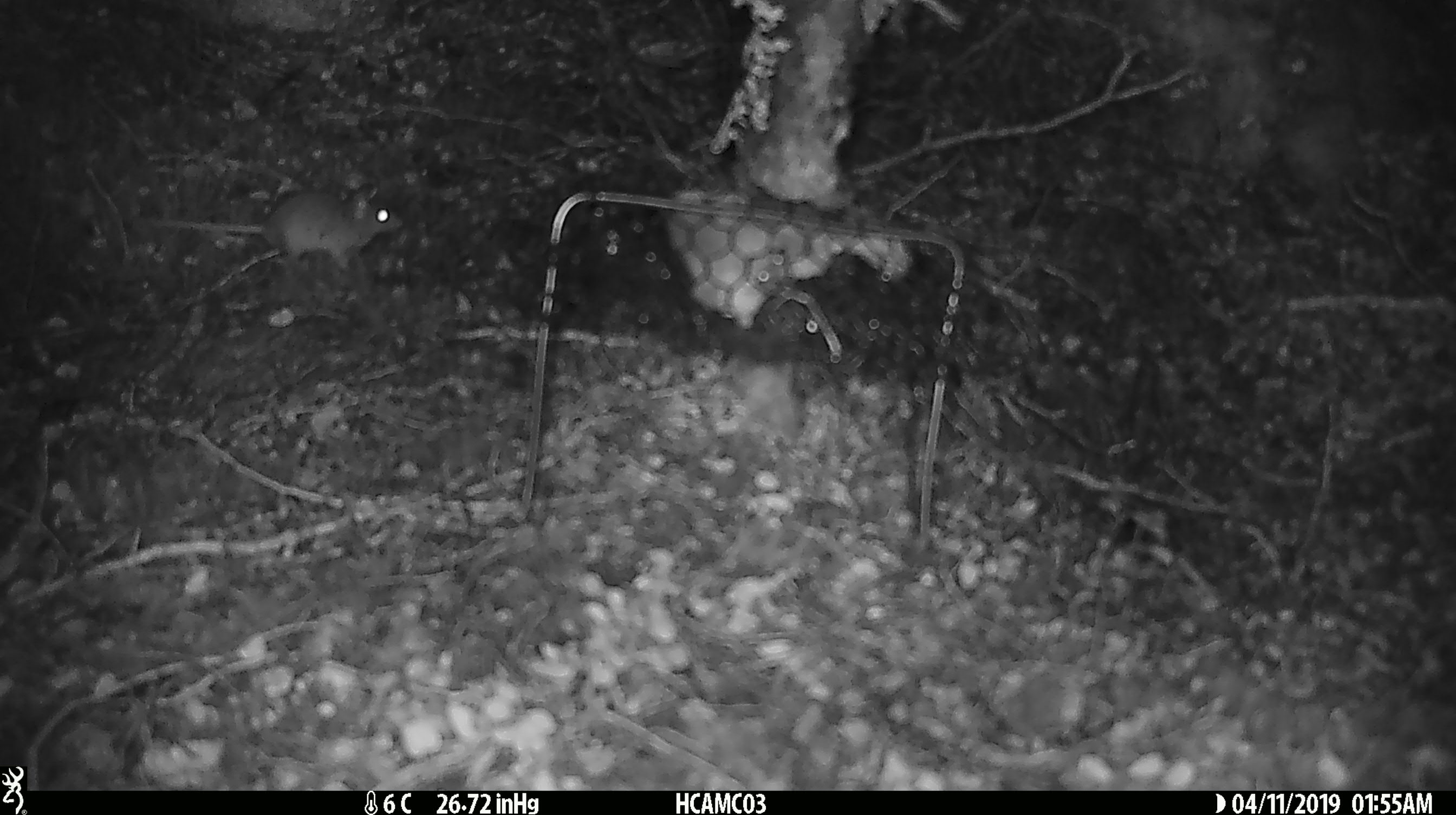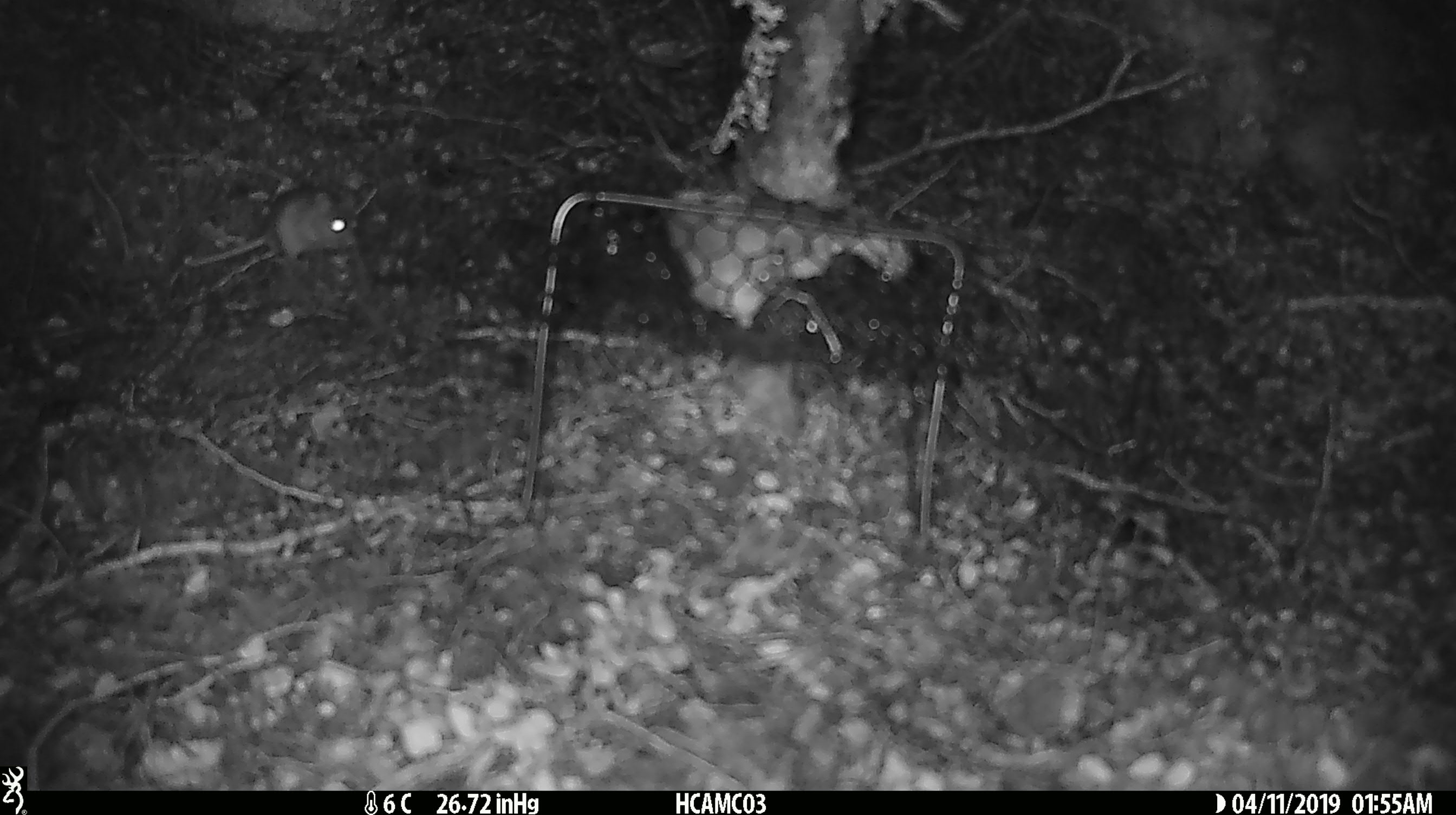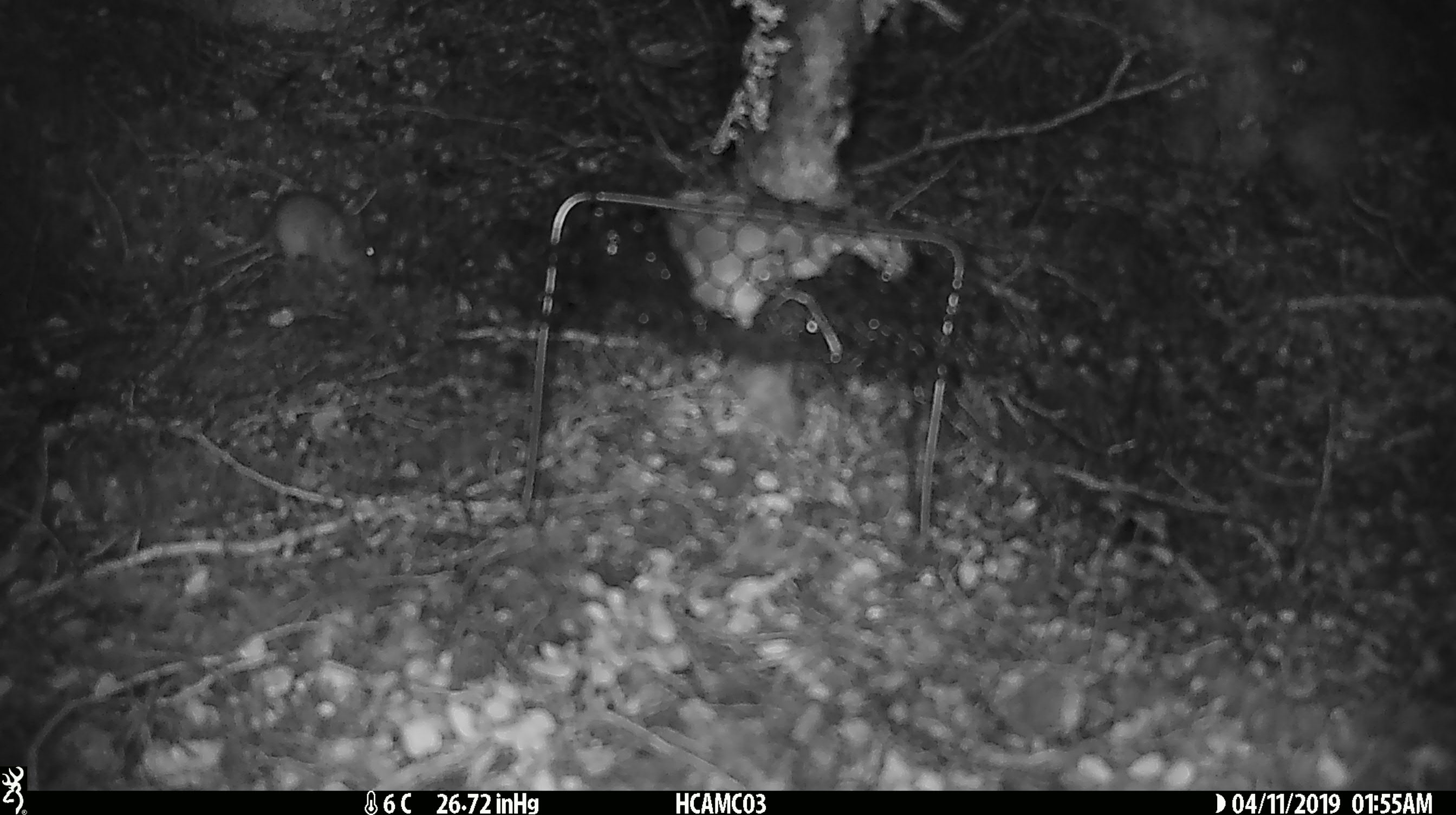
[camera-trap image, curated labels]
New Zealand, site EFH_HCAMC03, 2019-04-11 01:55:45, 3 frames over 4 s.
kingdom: Animalia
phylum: Chordata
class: Mammalia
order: Rodentia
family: Muridae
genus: Mus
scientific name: Mus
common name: mouse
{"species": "mouse (Mus)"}